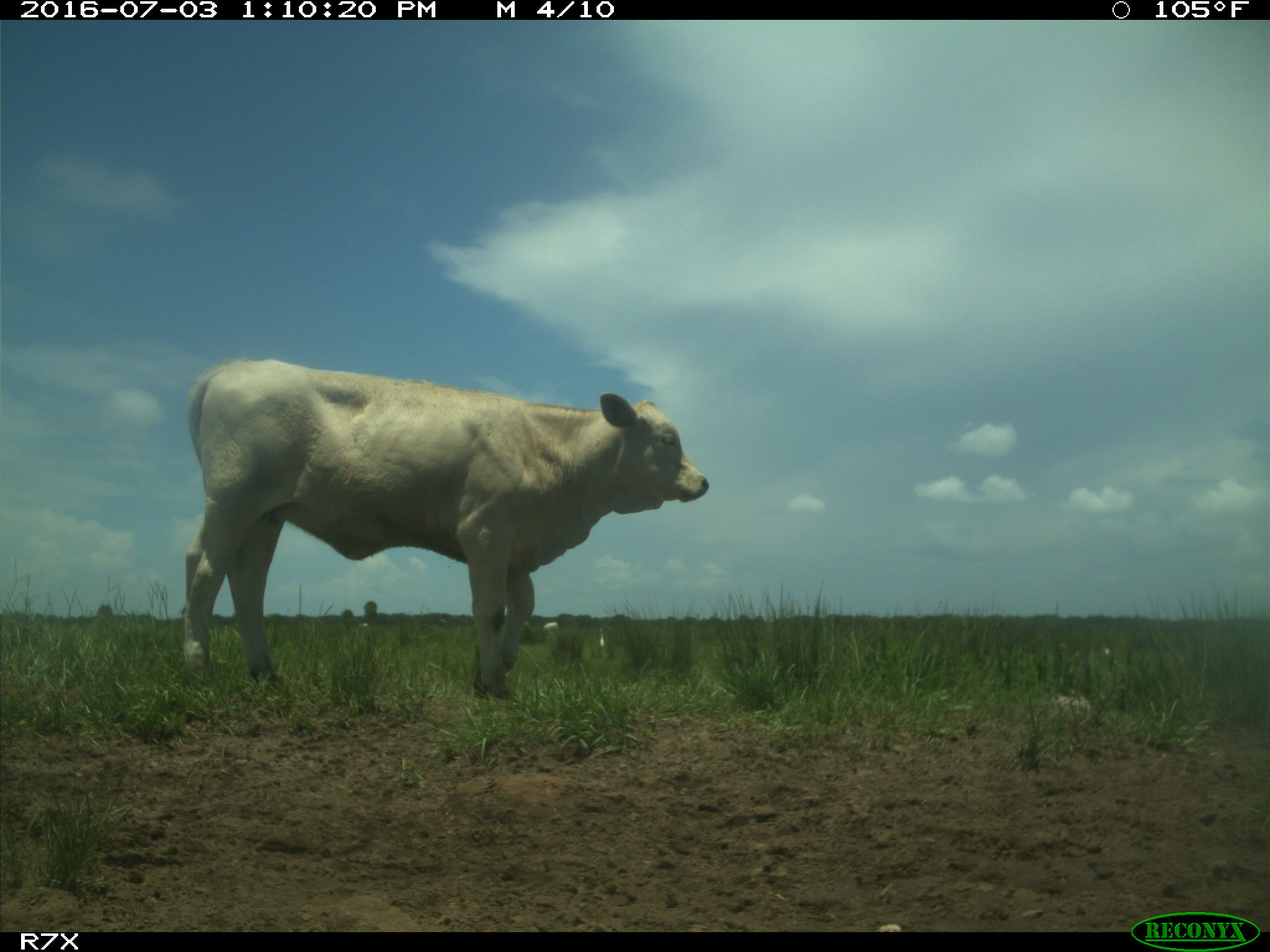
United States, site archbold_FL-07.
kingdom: Animalia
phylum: Chordata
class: Mammalia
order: Artiodactyla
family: Bovidae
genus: Bos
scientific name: Bos taurus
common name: domestic cow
Bos taurus (domestic cow).